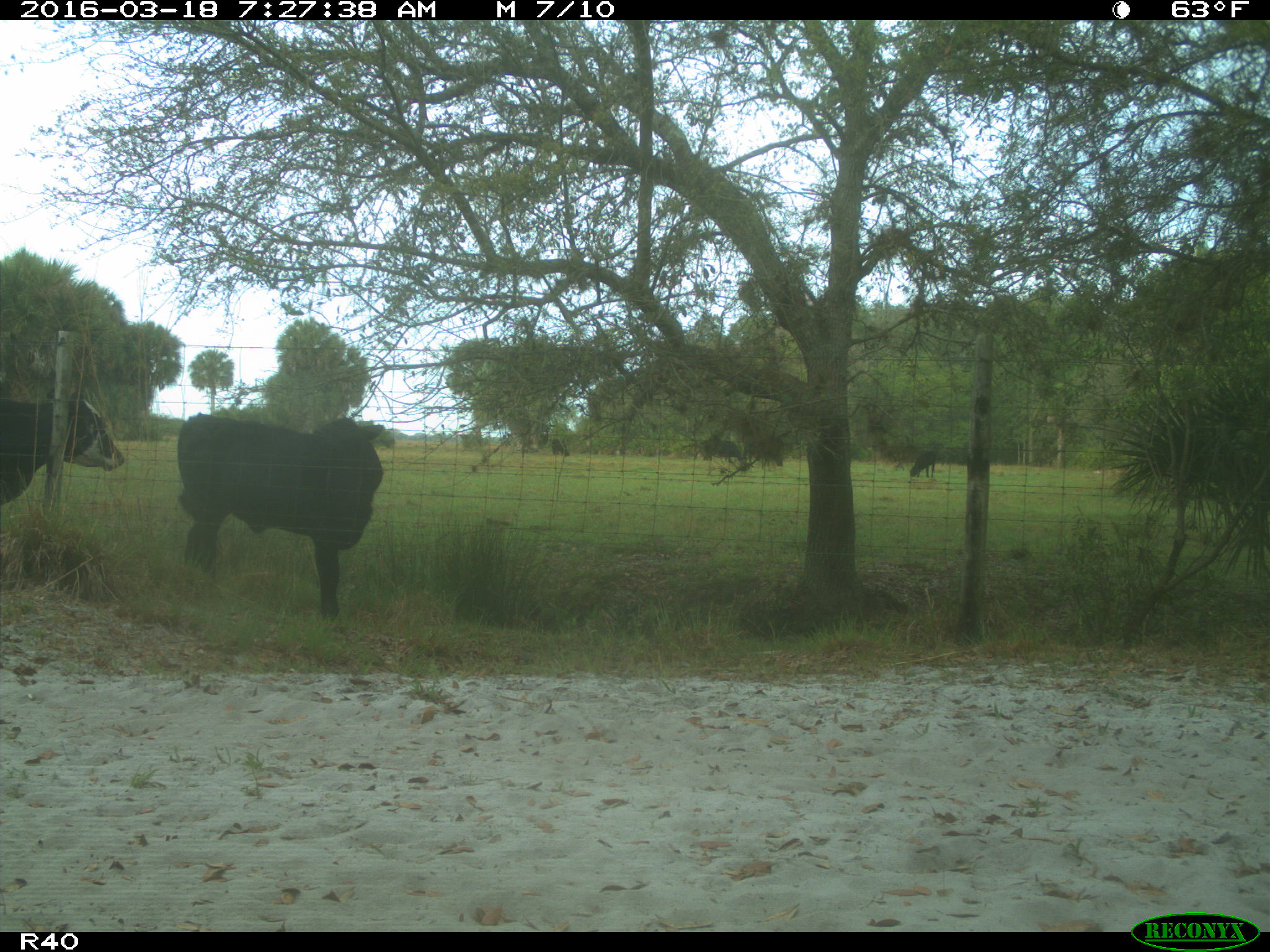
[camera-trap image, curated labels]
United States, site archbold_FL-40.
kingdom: Animalia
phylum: Chordata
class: Mammalia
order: Artiodactyla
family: Bovidae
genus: Bos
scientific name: Bos taurus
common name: domestic cow